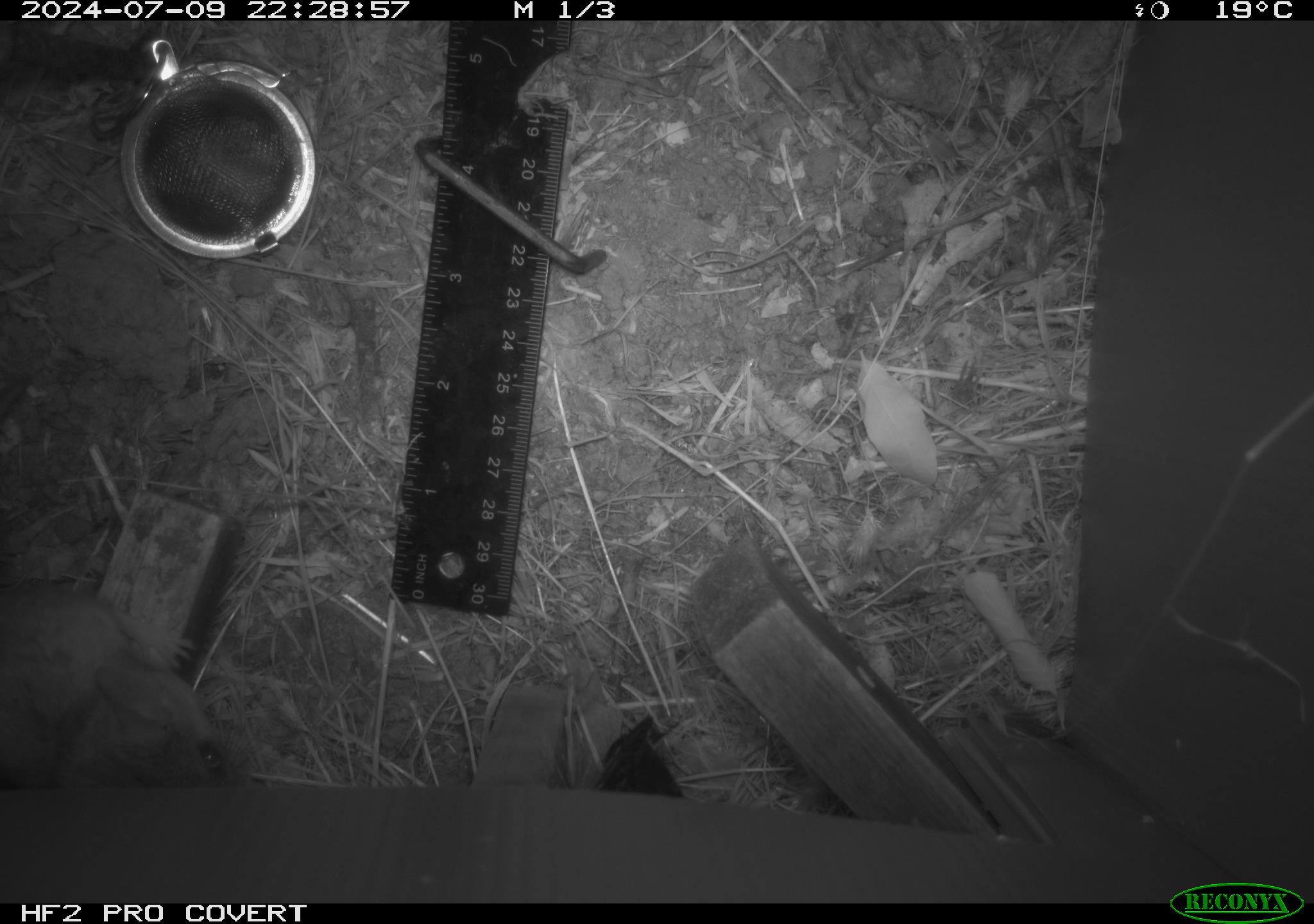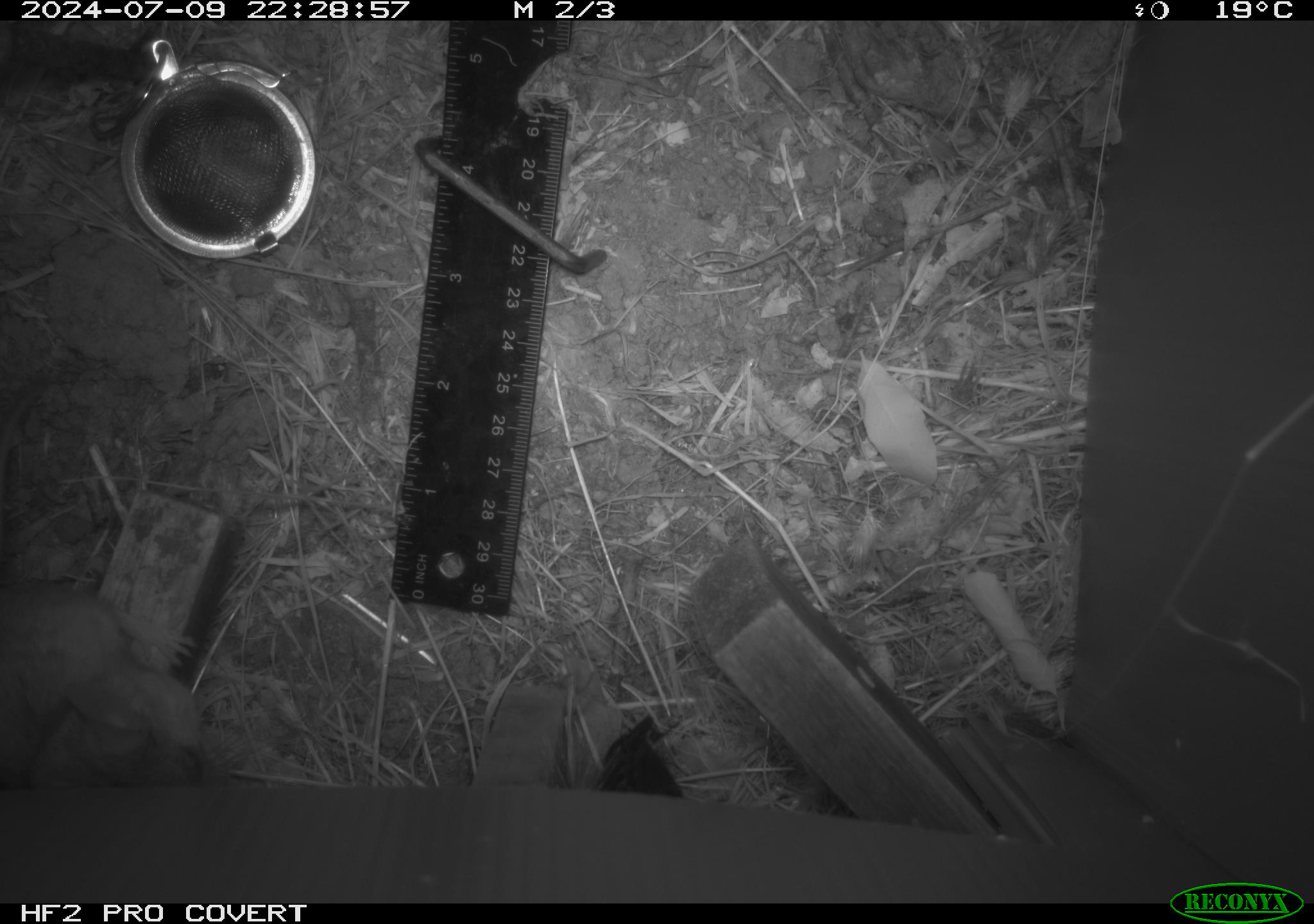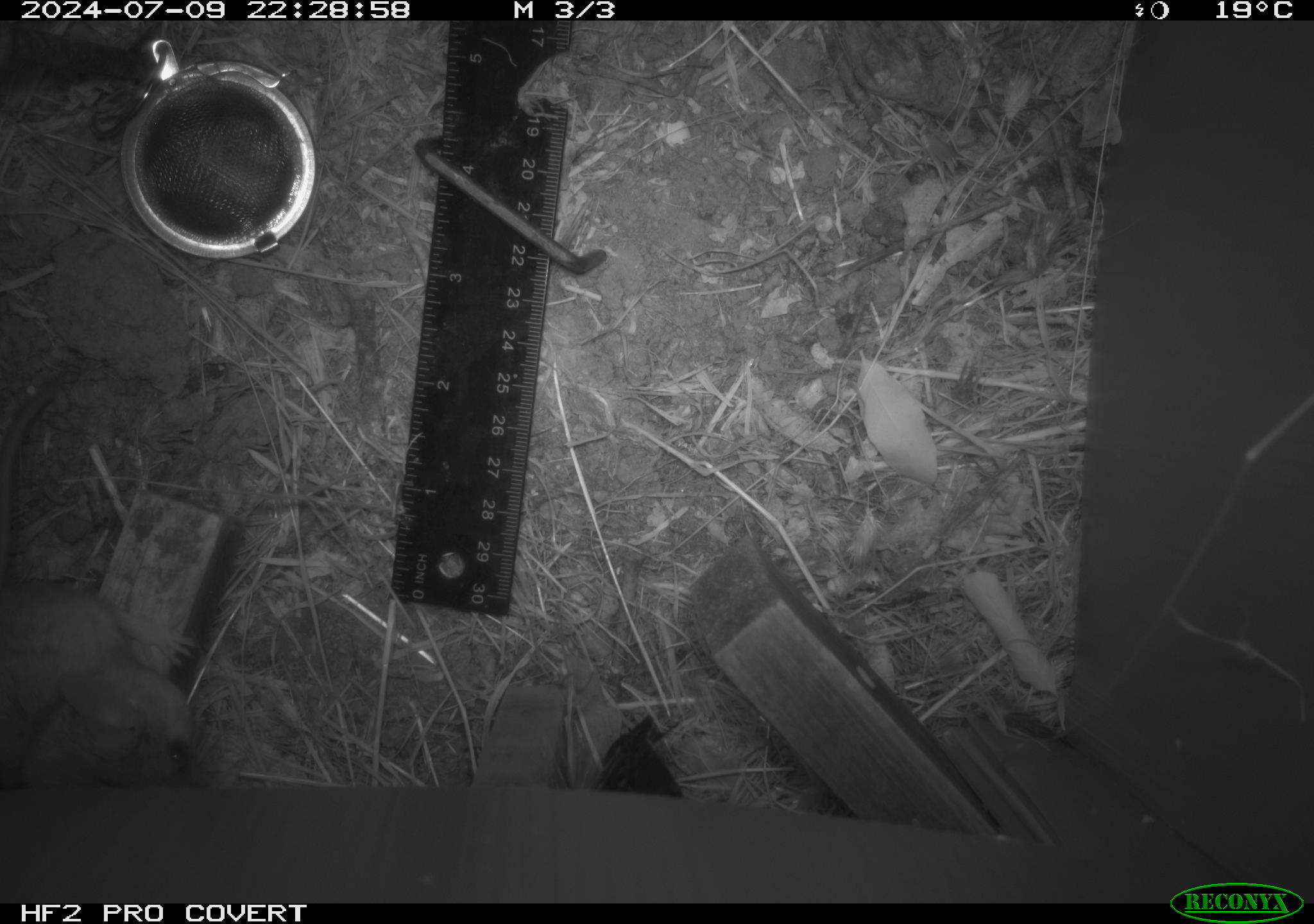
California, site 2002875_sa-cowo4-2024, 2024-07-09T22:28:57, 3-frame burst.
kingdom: Animalia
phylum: Chordata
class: Mammalia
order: Rodentia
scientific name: Rodentia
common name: rodent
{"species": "rodent (Rodentia)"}